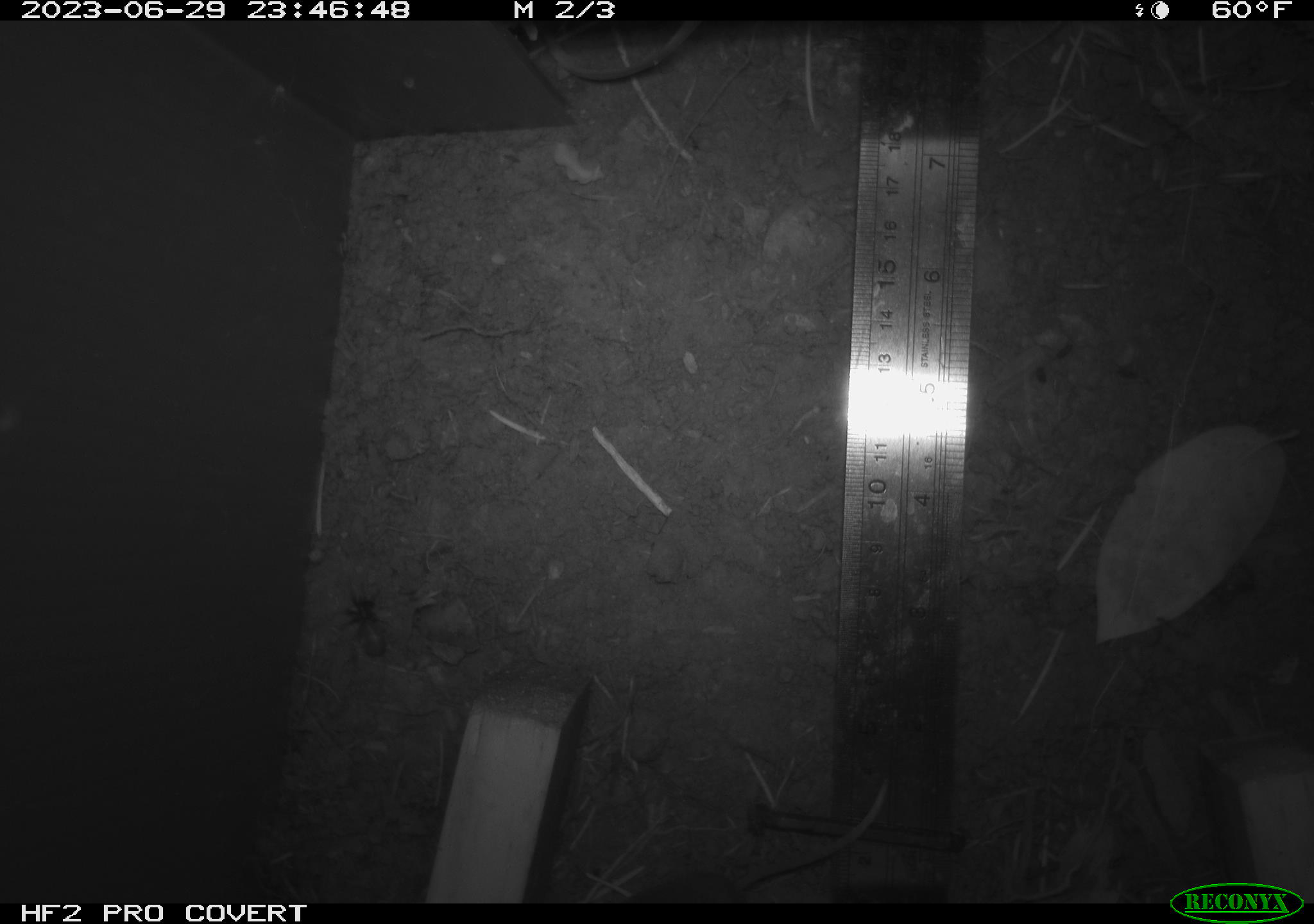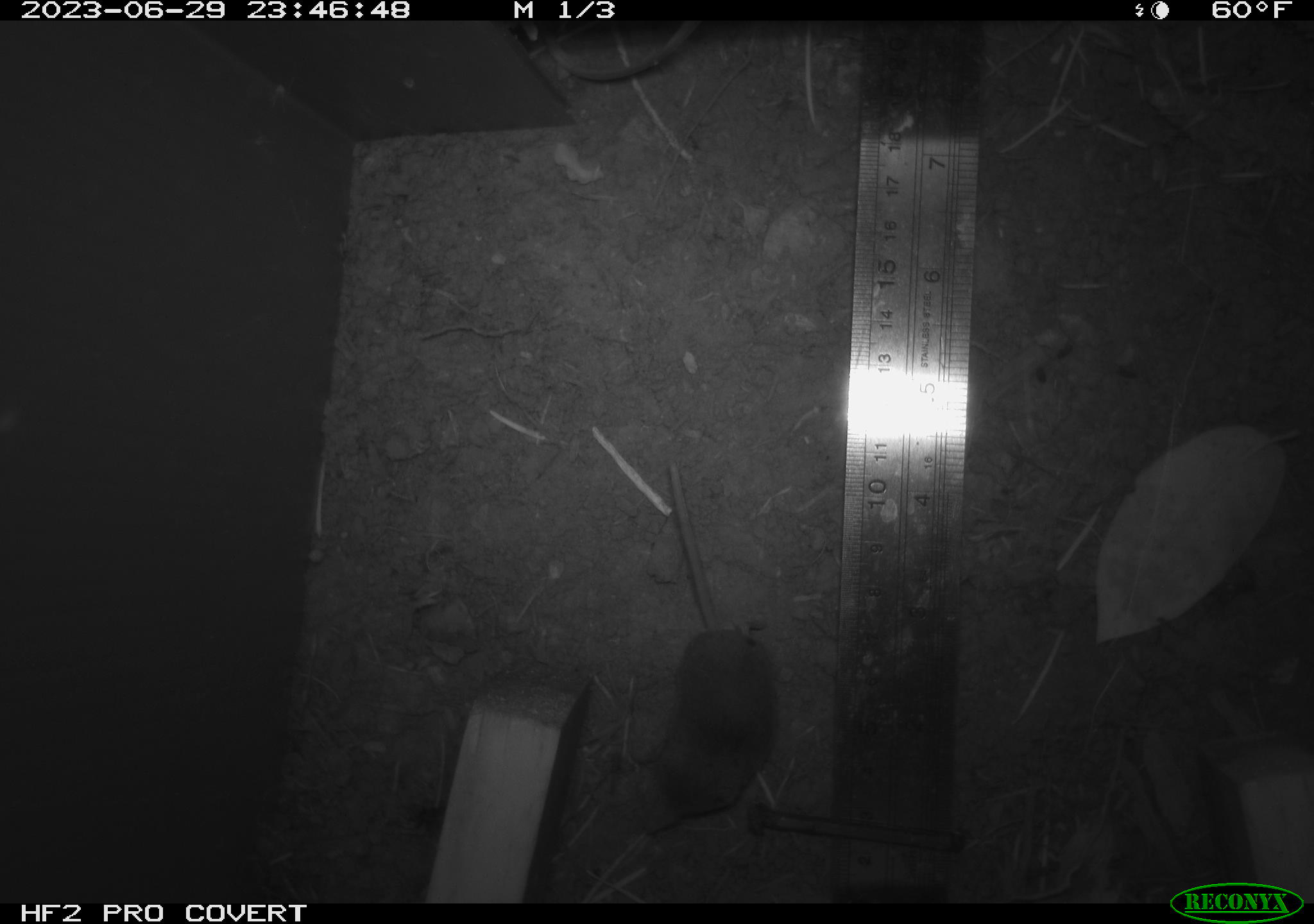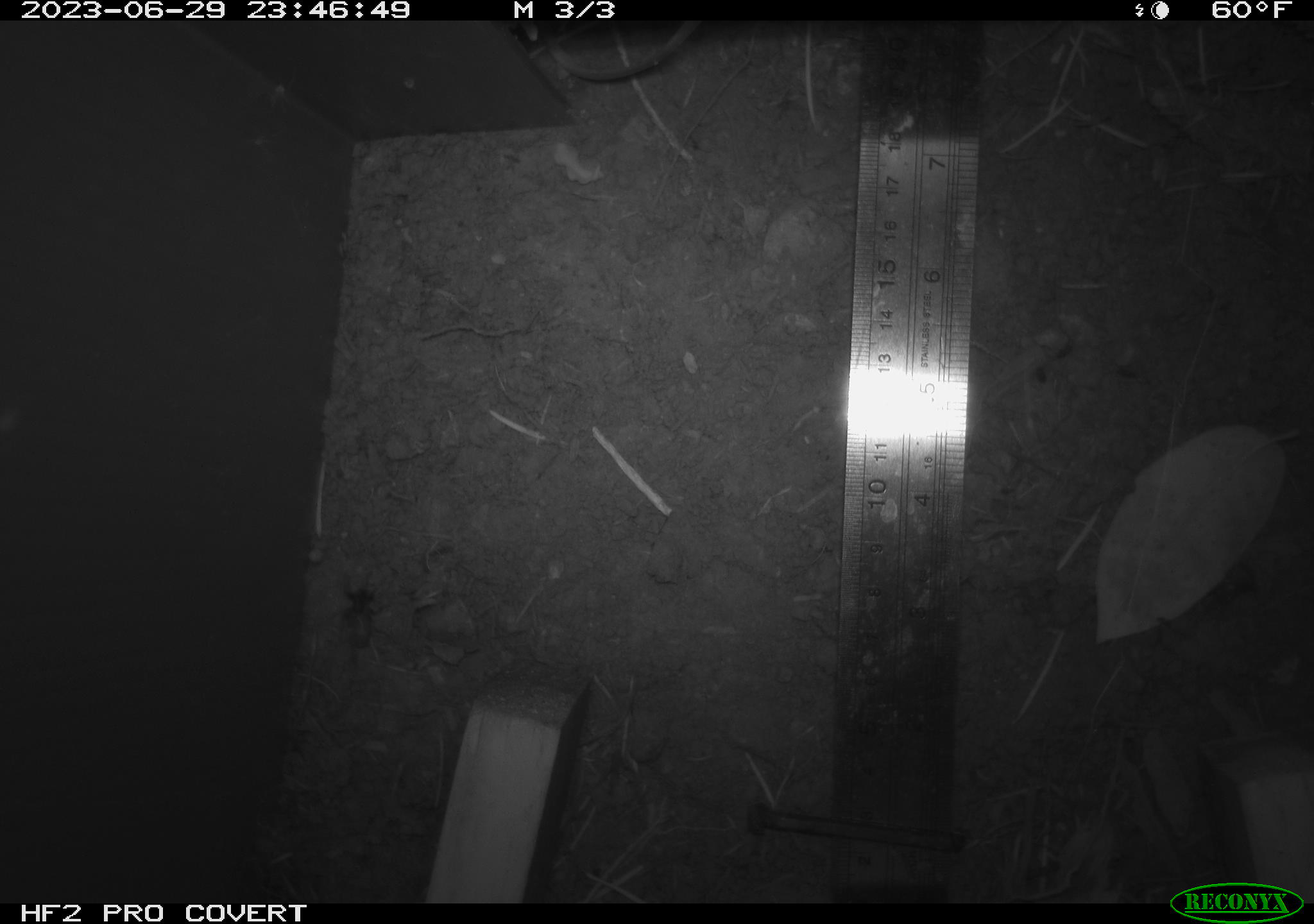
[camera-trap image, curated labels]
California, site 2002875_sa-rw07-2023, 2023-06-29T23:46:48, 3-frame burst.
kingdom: Animalia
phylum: Chordata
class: Mammalia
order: Eulipotyphla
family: Soricidae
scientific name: Soricidae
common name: shrews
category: soricidae family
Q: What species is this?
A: Soricidae family (shrews) (Soricidae).